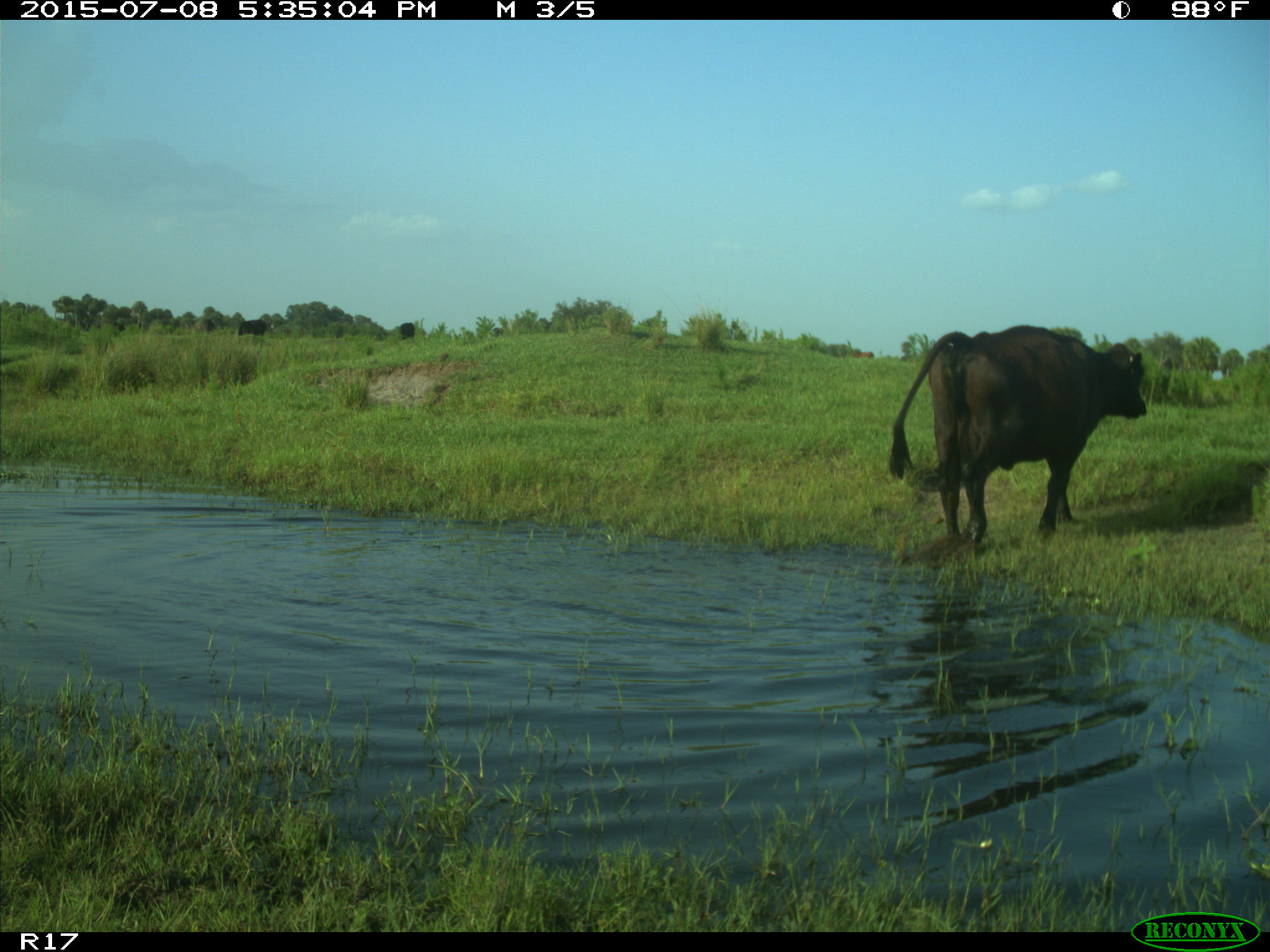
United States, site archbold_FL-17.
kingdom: Animalia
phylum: Chordata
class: Mammalia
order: Artiodactyla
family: Bovidae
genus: Bos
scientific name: Bos taurus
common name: domestic cow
Bos taurus (domestic cow).